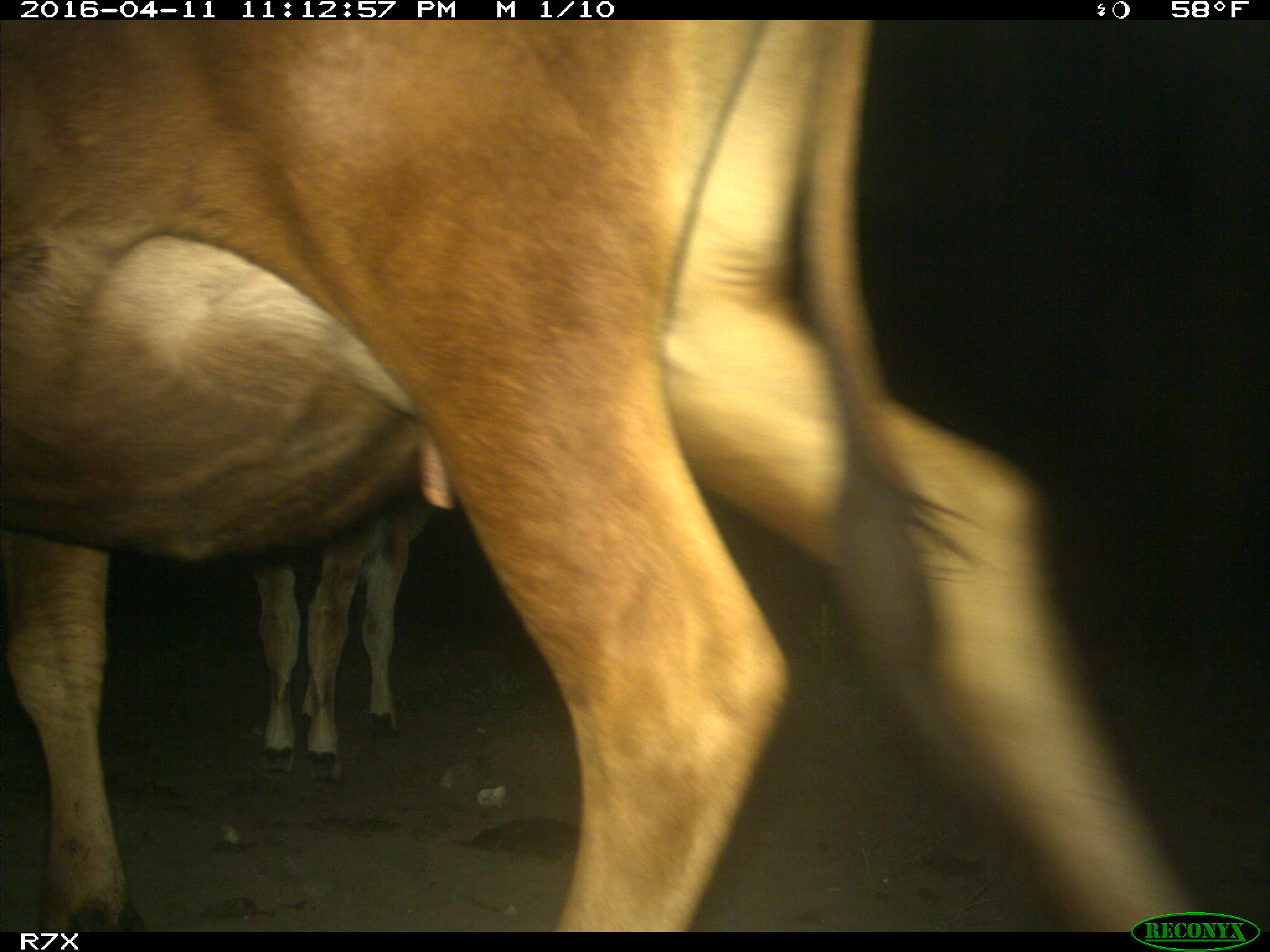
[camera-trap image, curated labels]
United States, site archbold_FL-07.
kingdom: Animalia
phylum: Chordata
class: Mammalia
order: Artiodactyla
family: Bovidae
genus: Bos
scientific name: Bos taurus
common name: domestic cow